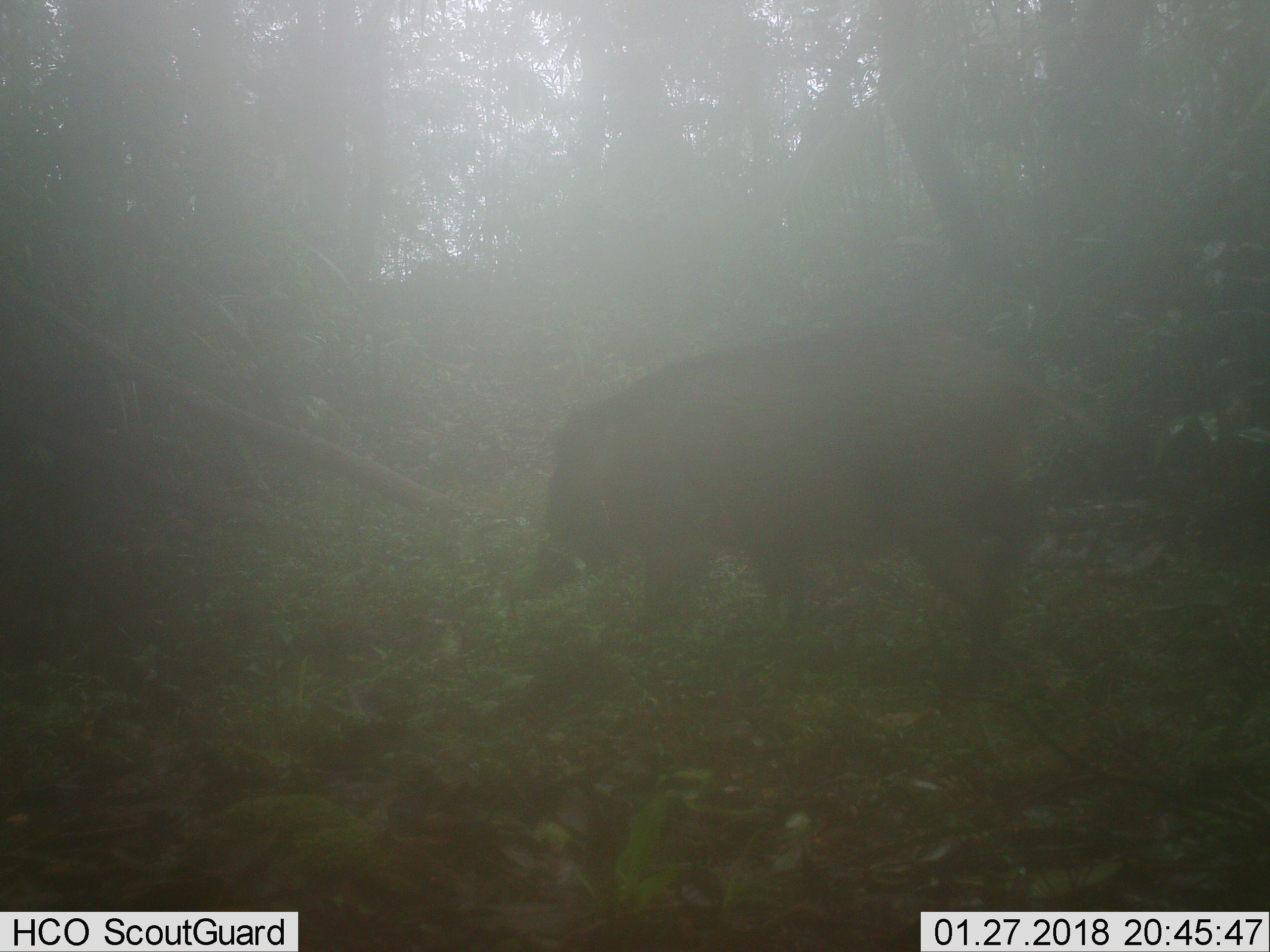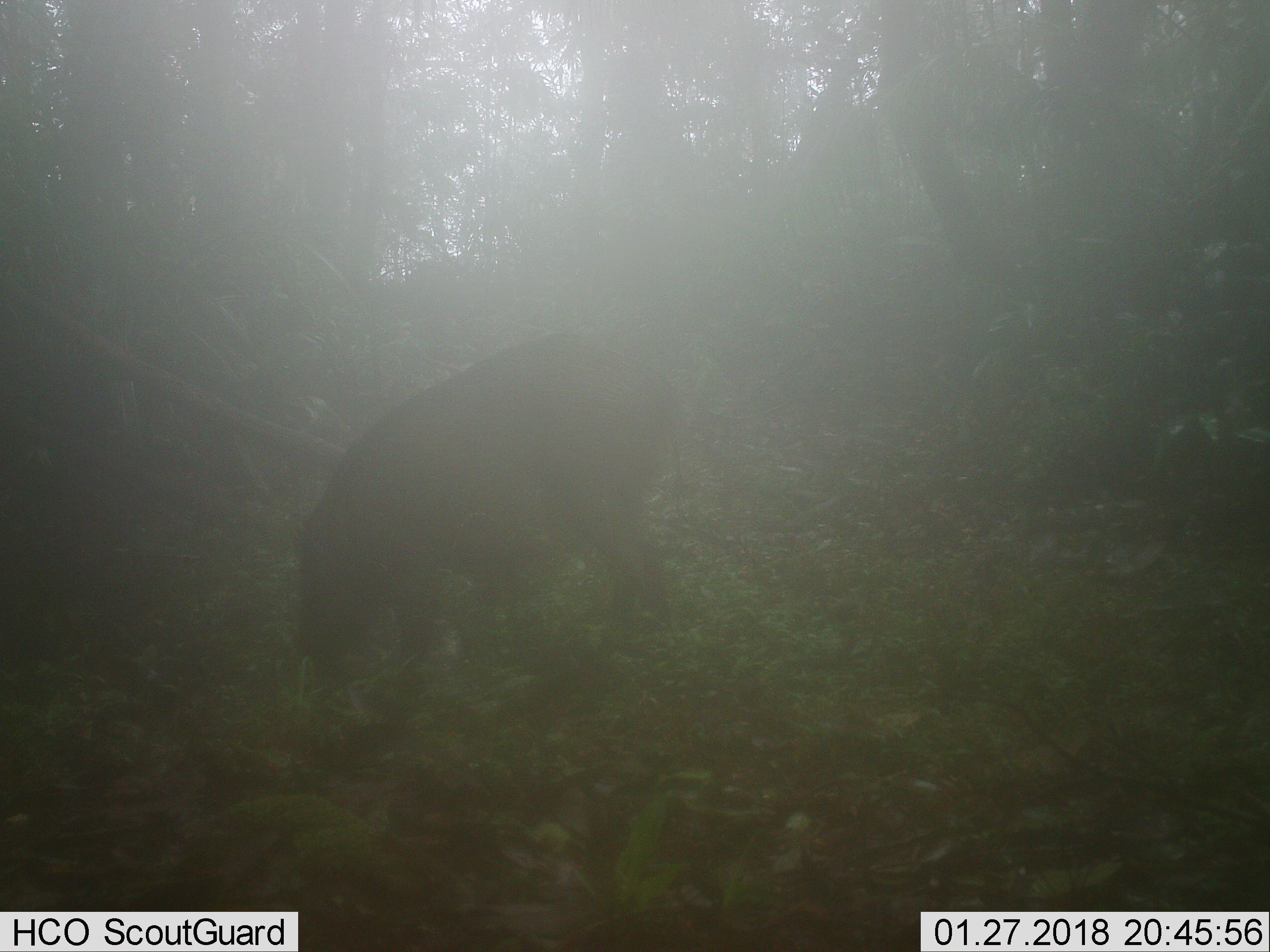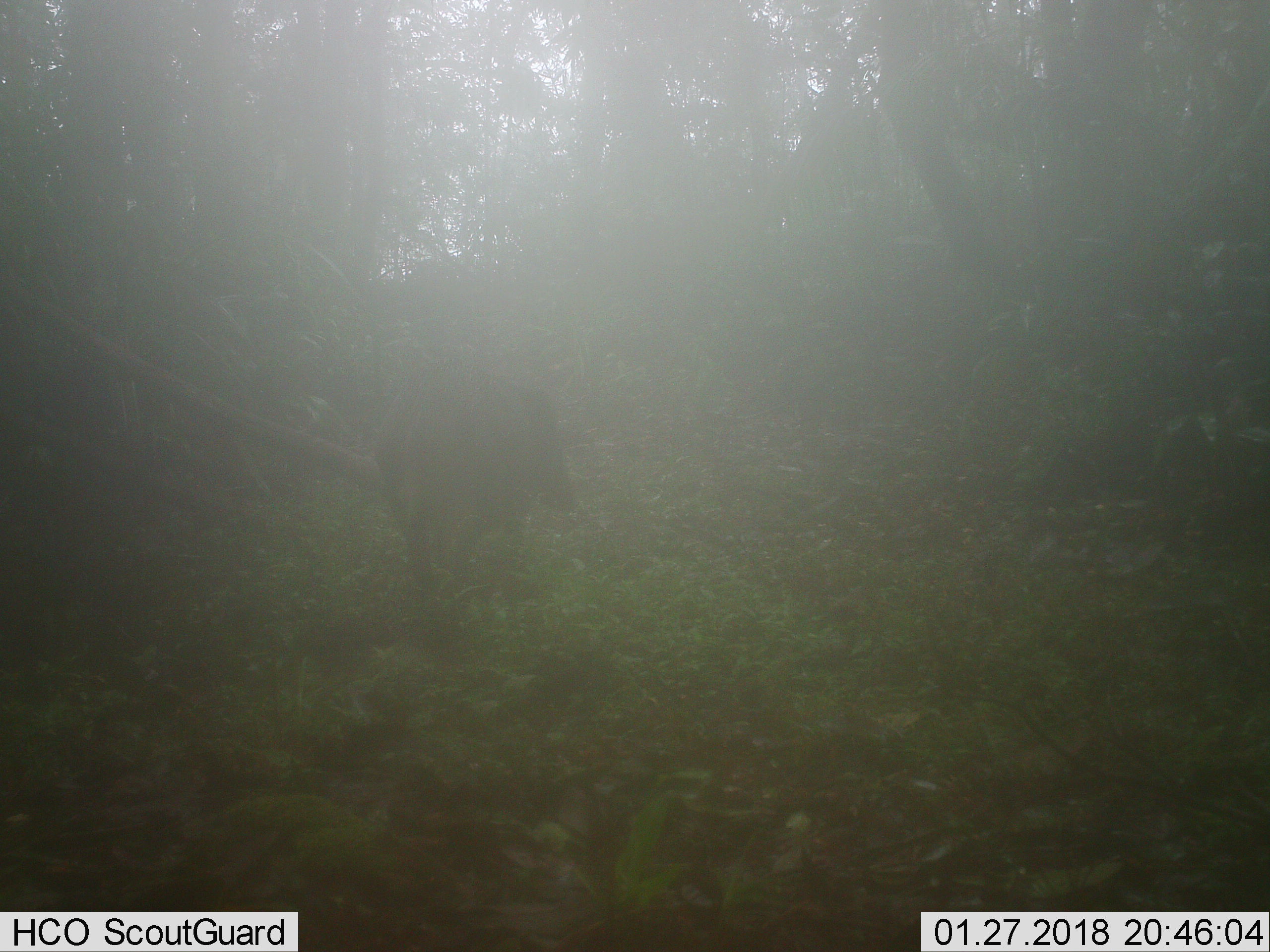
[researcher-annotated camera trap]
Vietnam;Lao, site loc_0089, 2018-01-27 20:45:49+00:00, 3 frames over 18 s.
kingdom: Animalia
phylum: Chordata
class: Mammalia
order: Artiodactyla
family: Suidae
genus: Sus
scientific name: Sus scrofa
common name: eurasian wild pig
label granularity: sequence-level